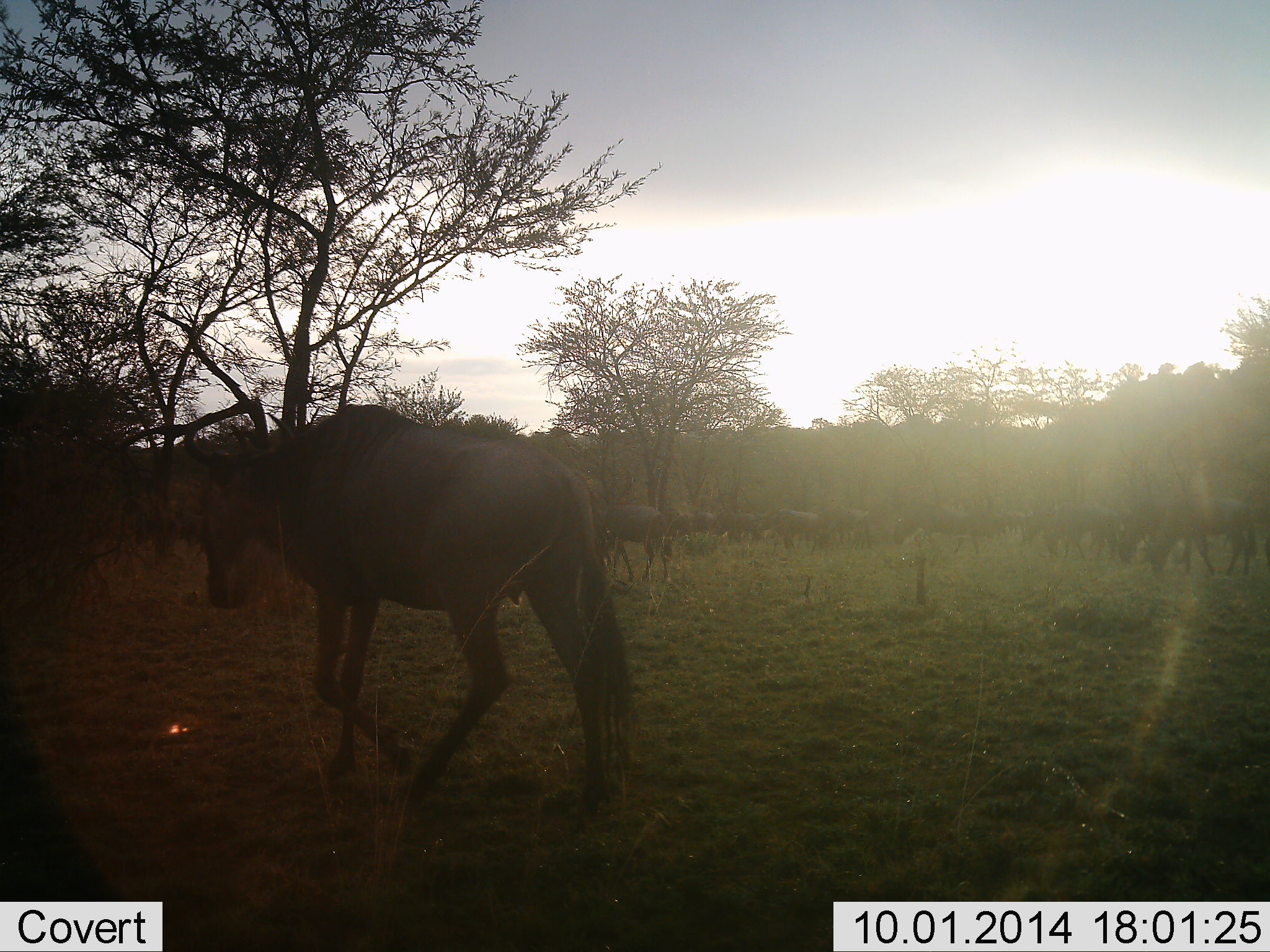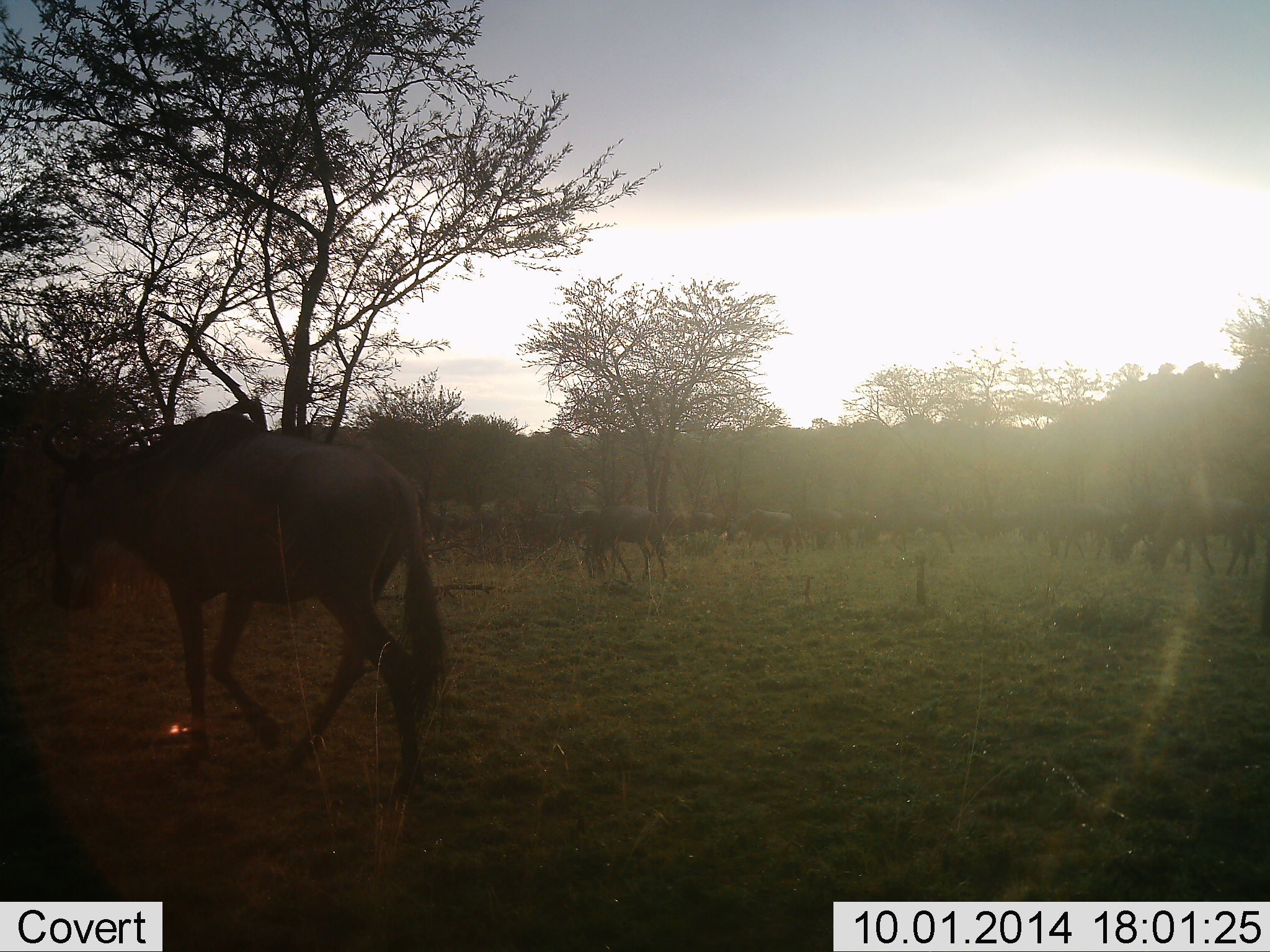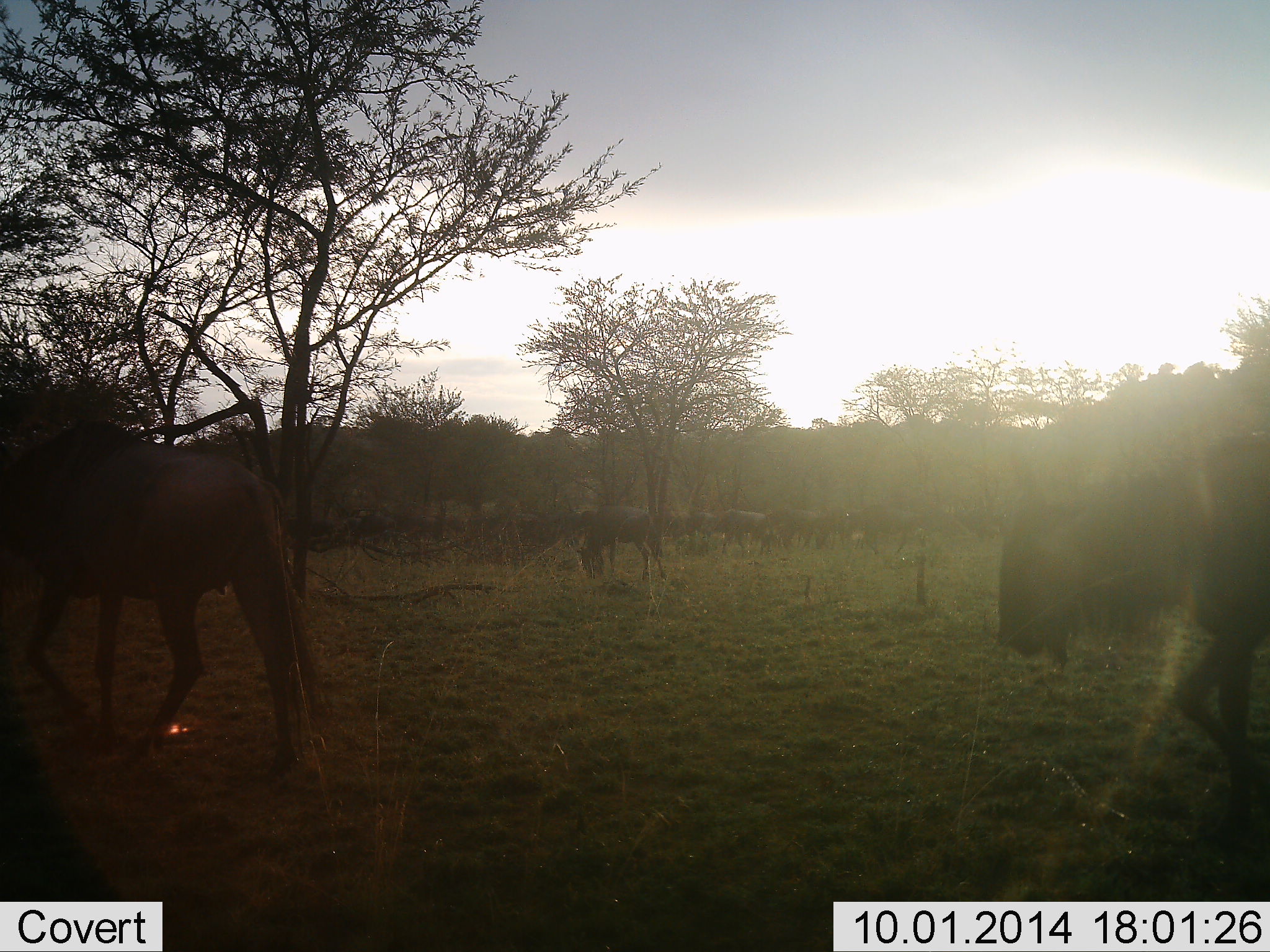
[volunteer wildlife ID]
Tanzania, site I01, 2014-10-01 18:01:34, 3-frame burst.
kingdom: Animalia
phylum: Chordata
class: Mammalia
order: Artiodactyla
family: Bovidae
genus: Connochaetes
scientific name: Connochaetes taurinus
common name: blue wildebeest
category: wildebeest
Wildebeest (blue wildebeest) (Connochaetes taurinus), count 11-50. Behavior (volunteer vote fractions): standing 50%, resting 0%, moving 90%, interacting 0%. Young present (vote fraction): 0%. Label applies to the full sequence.